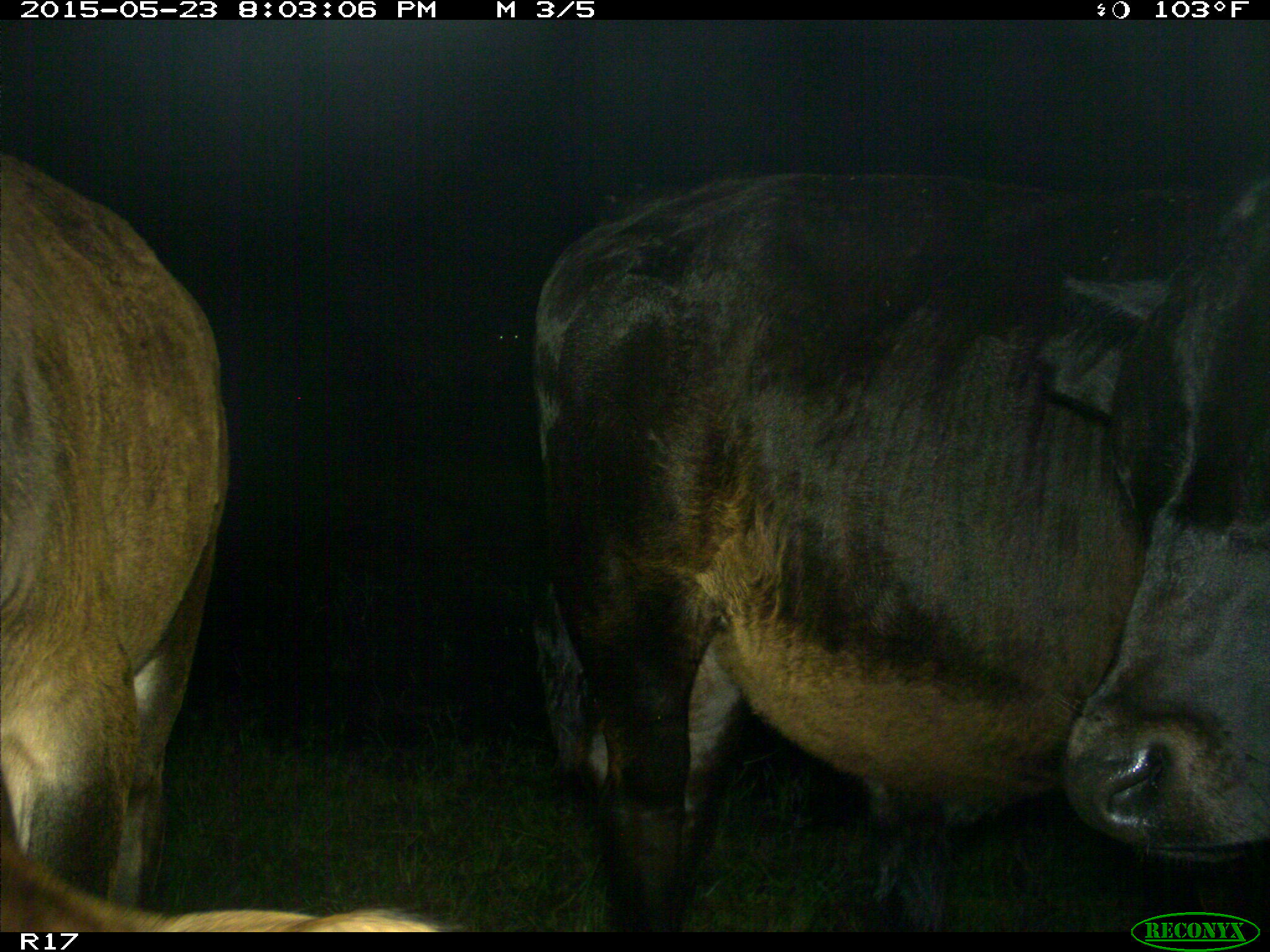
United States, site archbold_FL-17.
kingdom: Animalia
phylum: Chordata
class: Mammalia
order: Artiodactyla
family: Bovidae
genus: Bos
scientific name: Bos taurus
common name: domestic cow